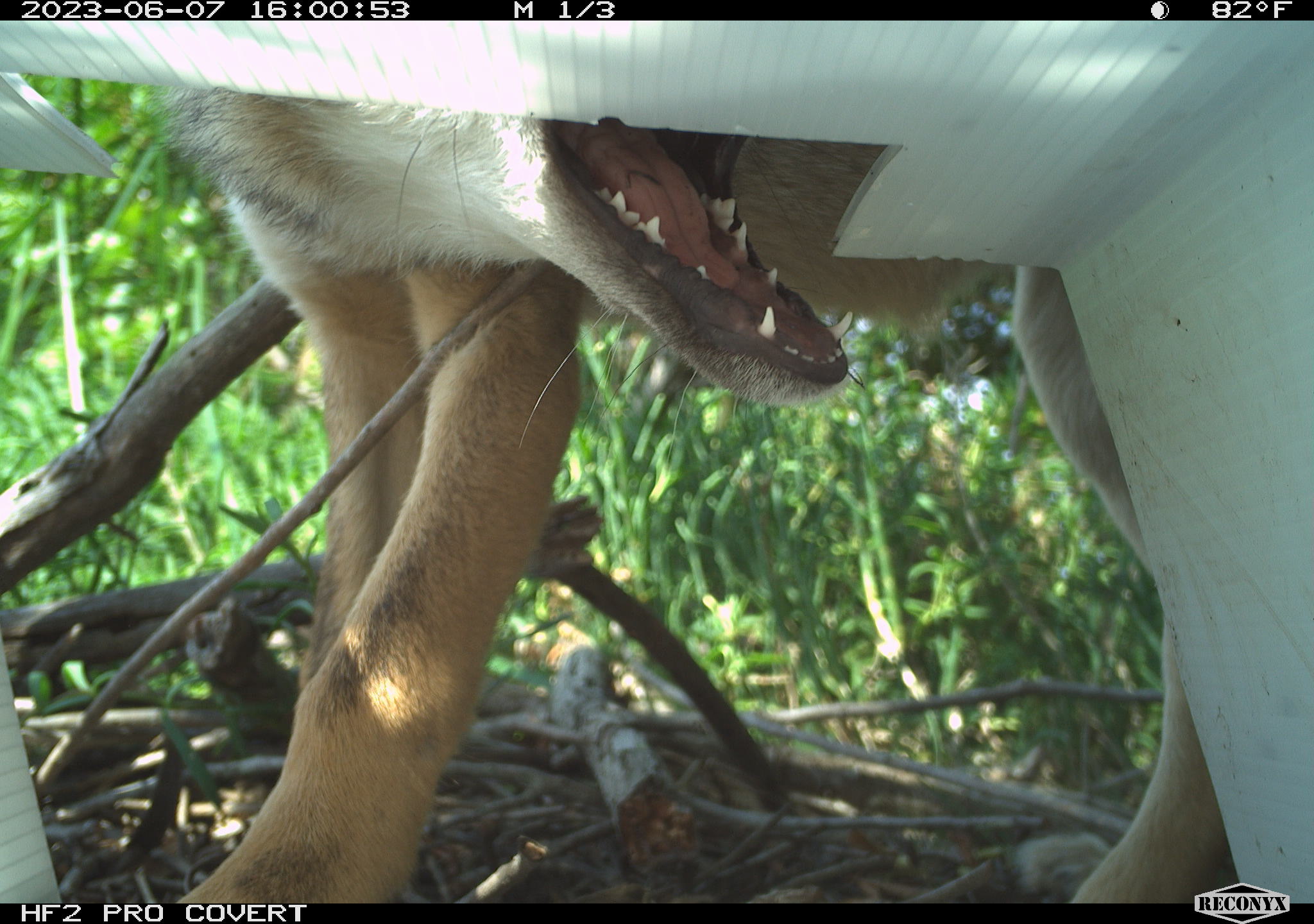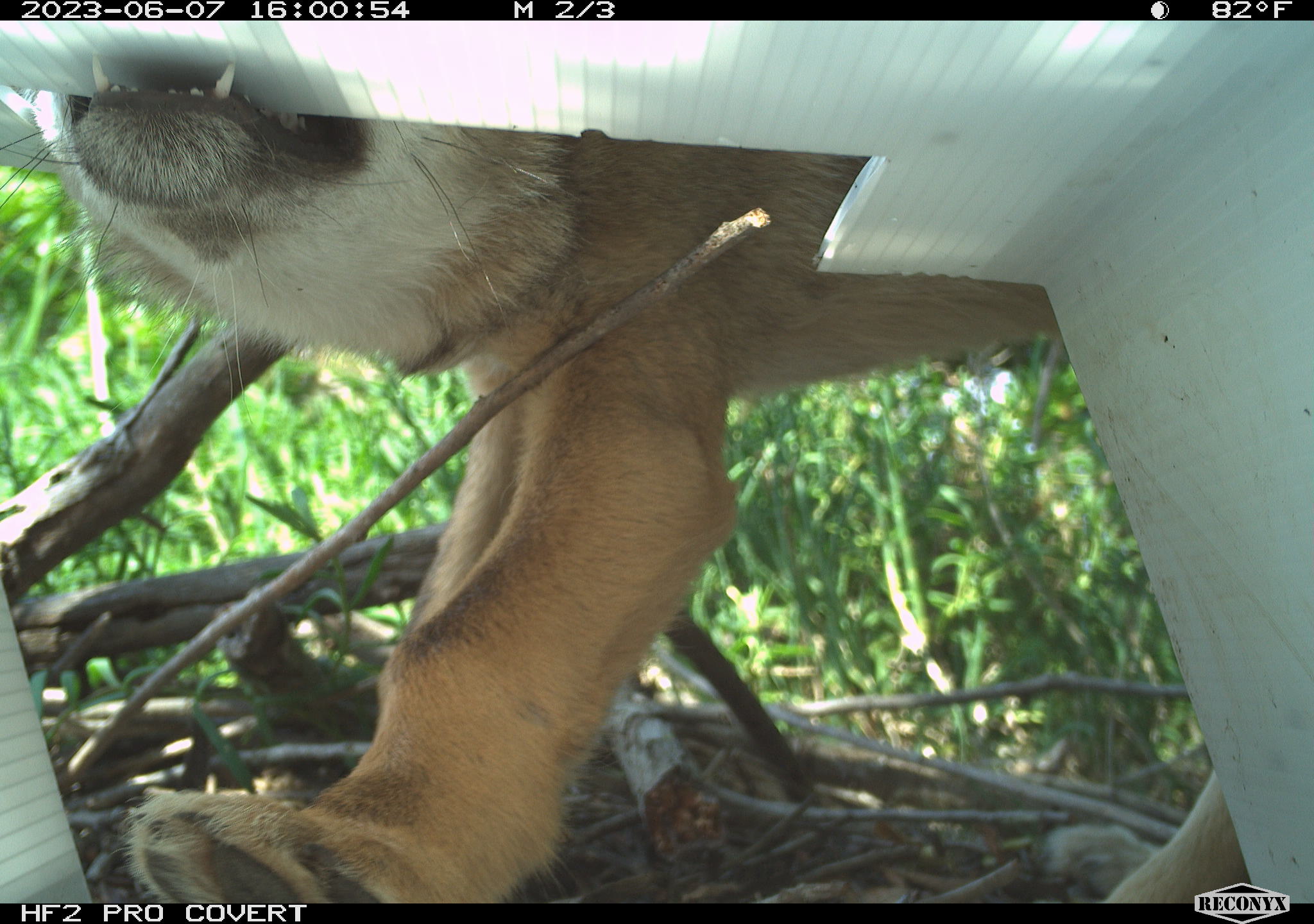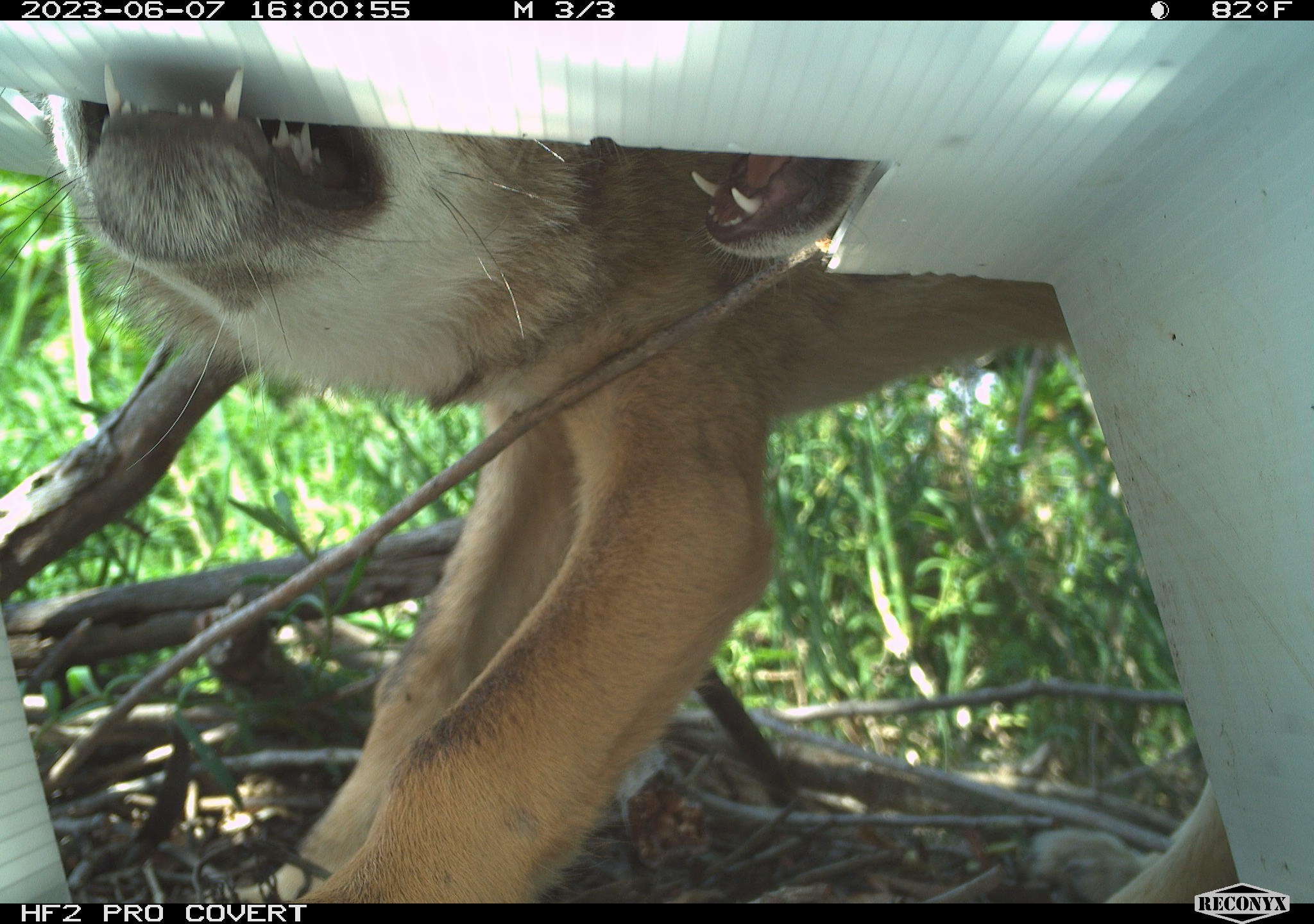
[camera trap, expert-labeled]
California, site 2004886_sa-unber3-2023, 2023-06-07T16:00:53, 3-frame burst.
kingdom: Animalia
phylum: Chordata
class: Mammalia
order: Carnivora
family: Canidae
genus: Canis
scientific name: Canis latrans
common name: coyote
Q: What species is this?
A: Coyote (Canis latrans).